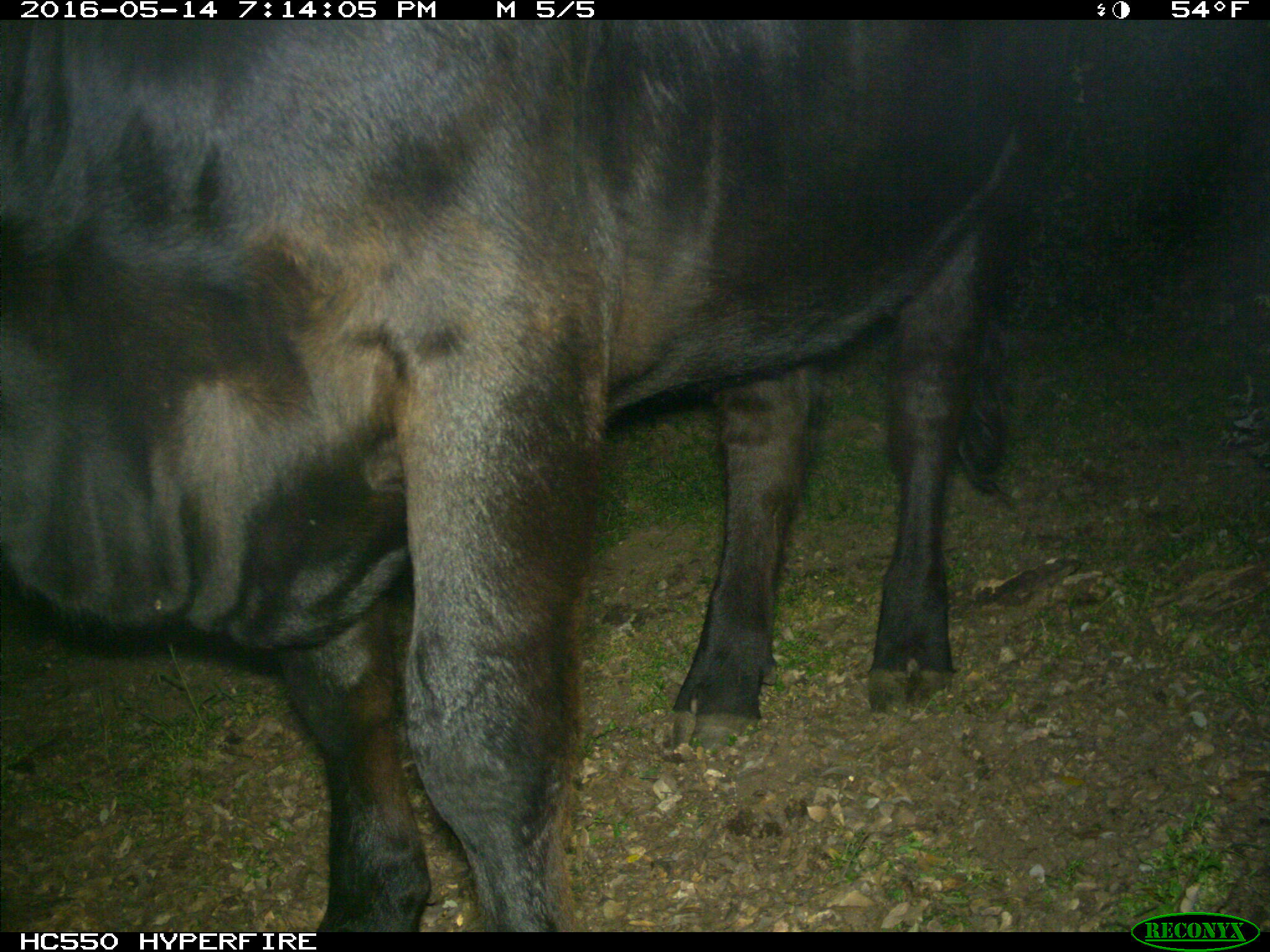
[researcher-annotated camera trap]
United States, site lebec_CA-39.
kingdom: Animalia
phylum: Chordata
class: Mammalia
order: Artiodactyla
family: Bovidae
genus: Bos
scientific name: Bos taurus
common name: domestic cow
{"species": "Bos taurus (domestic cow)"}